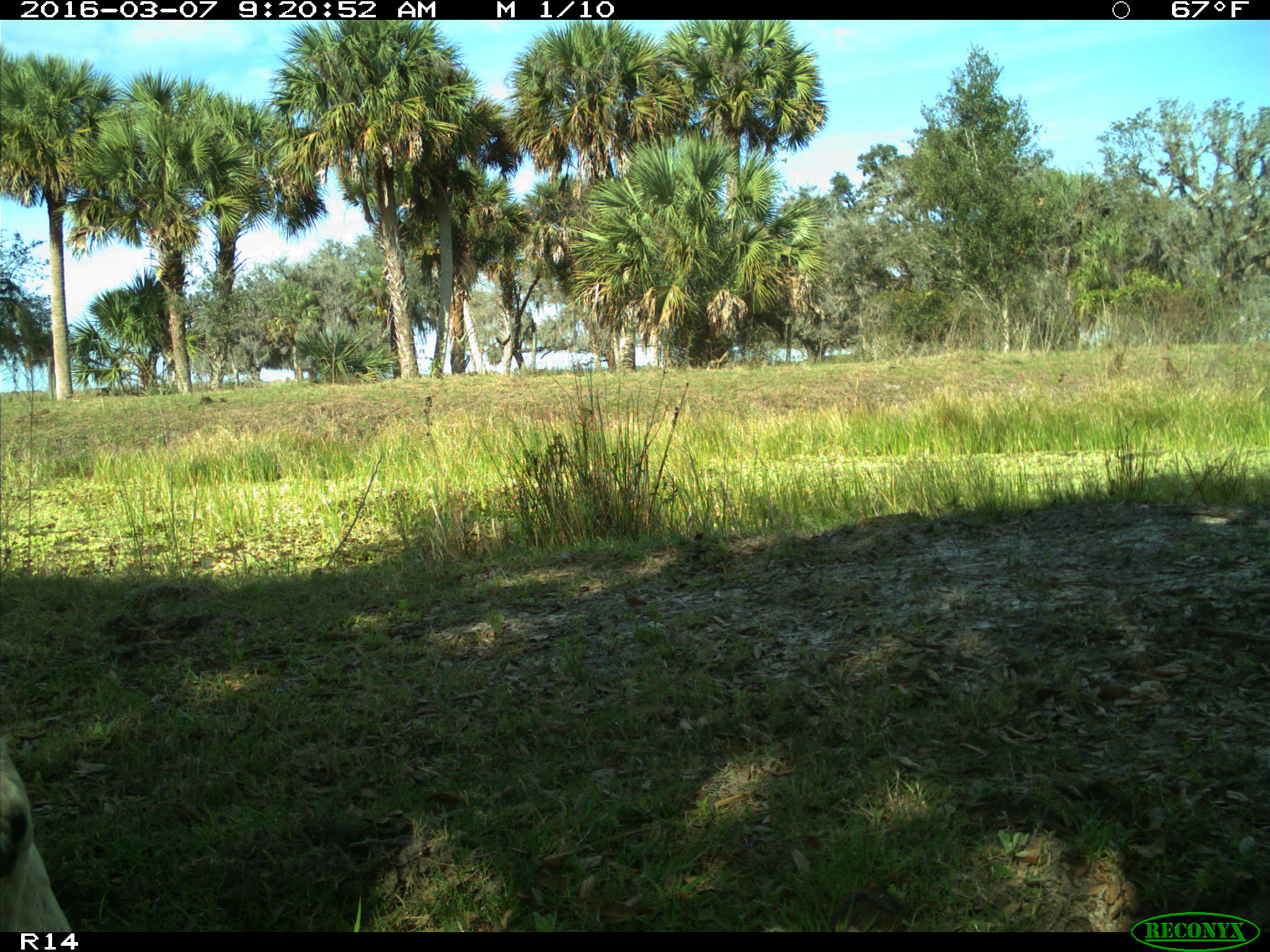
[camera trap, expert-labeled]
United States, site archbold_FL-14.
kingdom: Animalia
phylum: Chordata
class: Mammalia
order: Artiodactyla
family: Bovidae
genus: Bos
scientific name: Bos taurus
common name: domestic cow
Bos taurus (domestic cow).